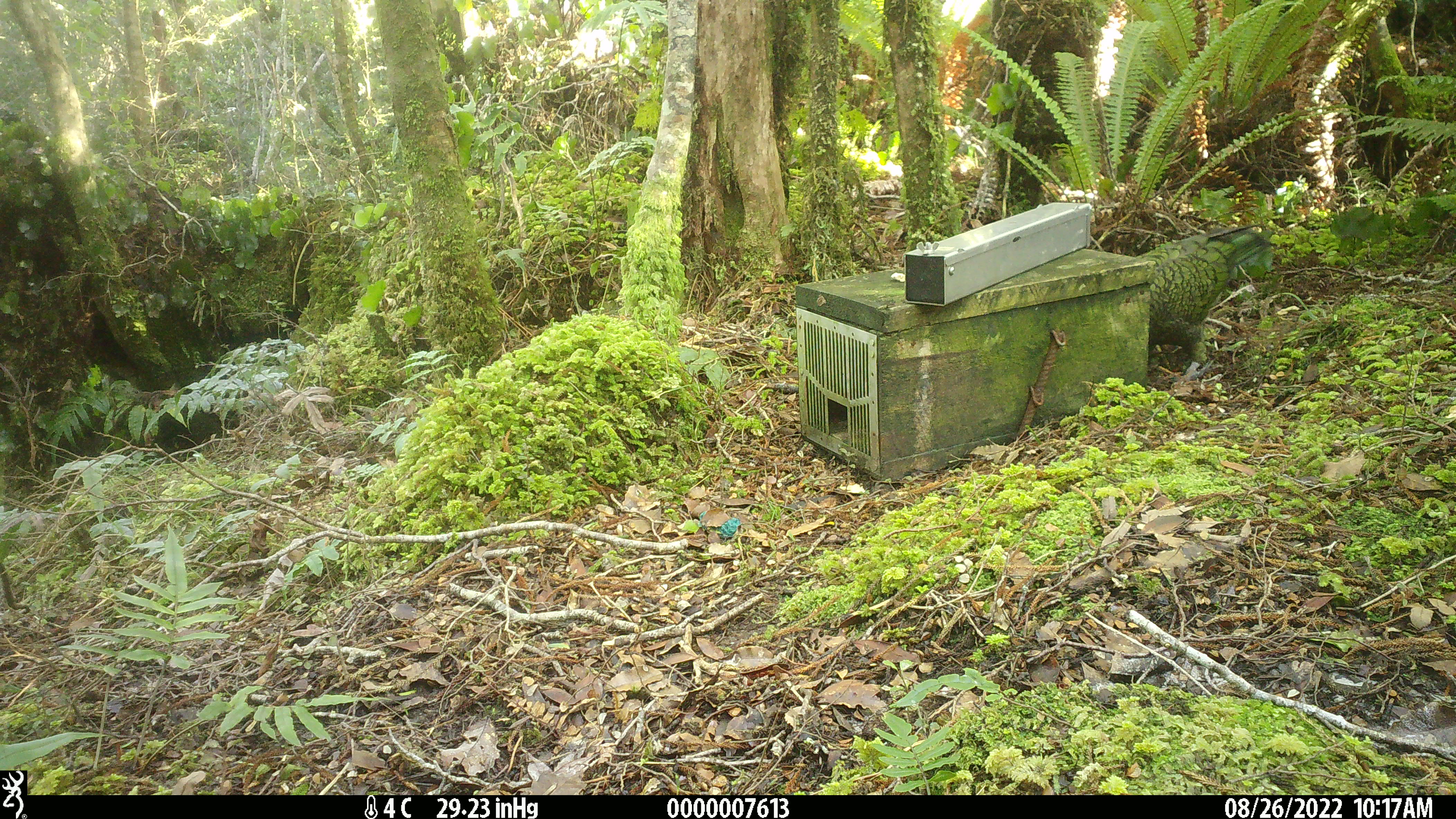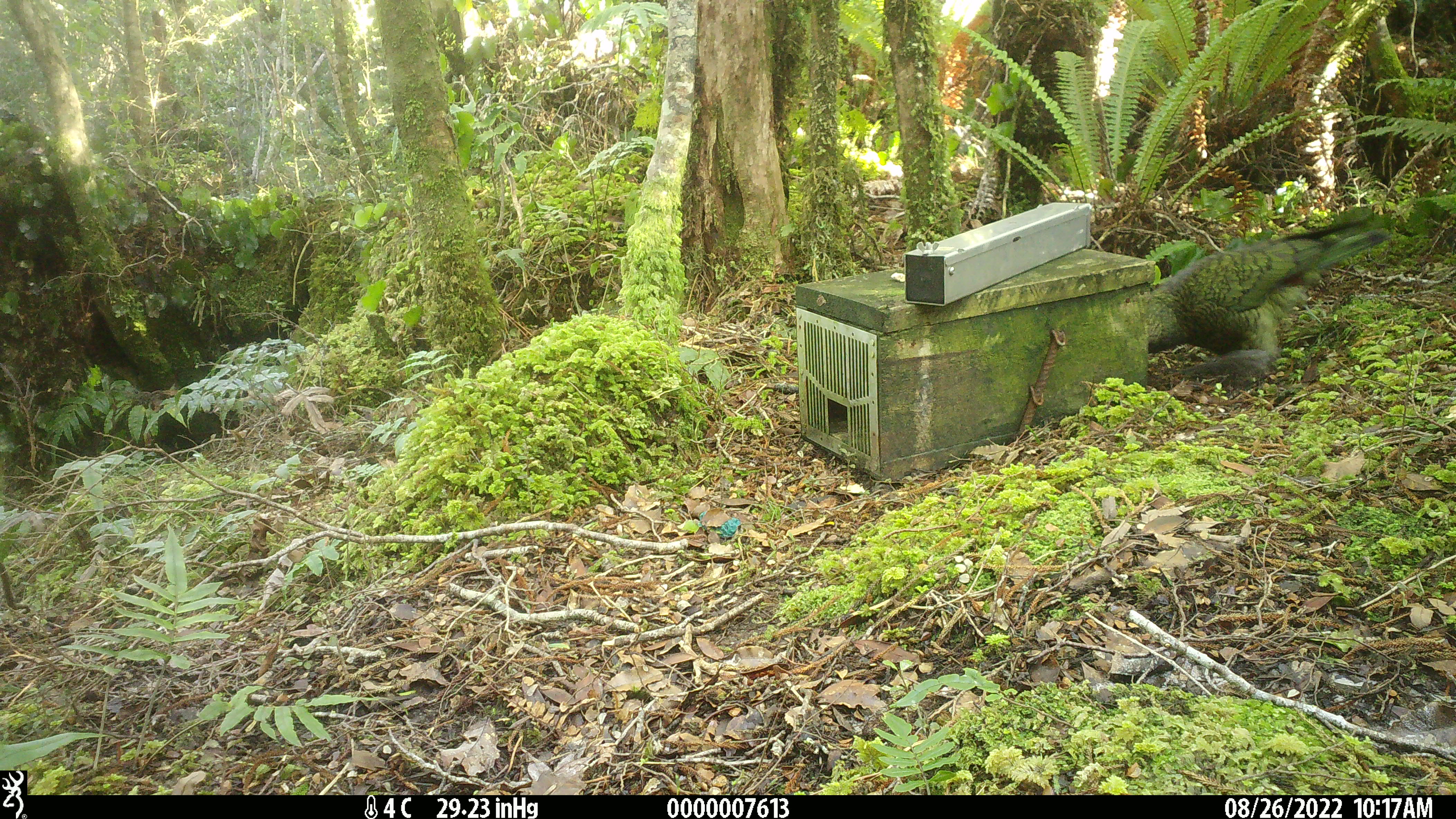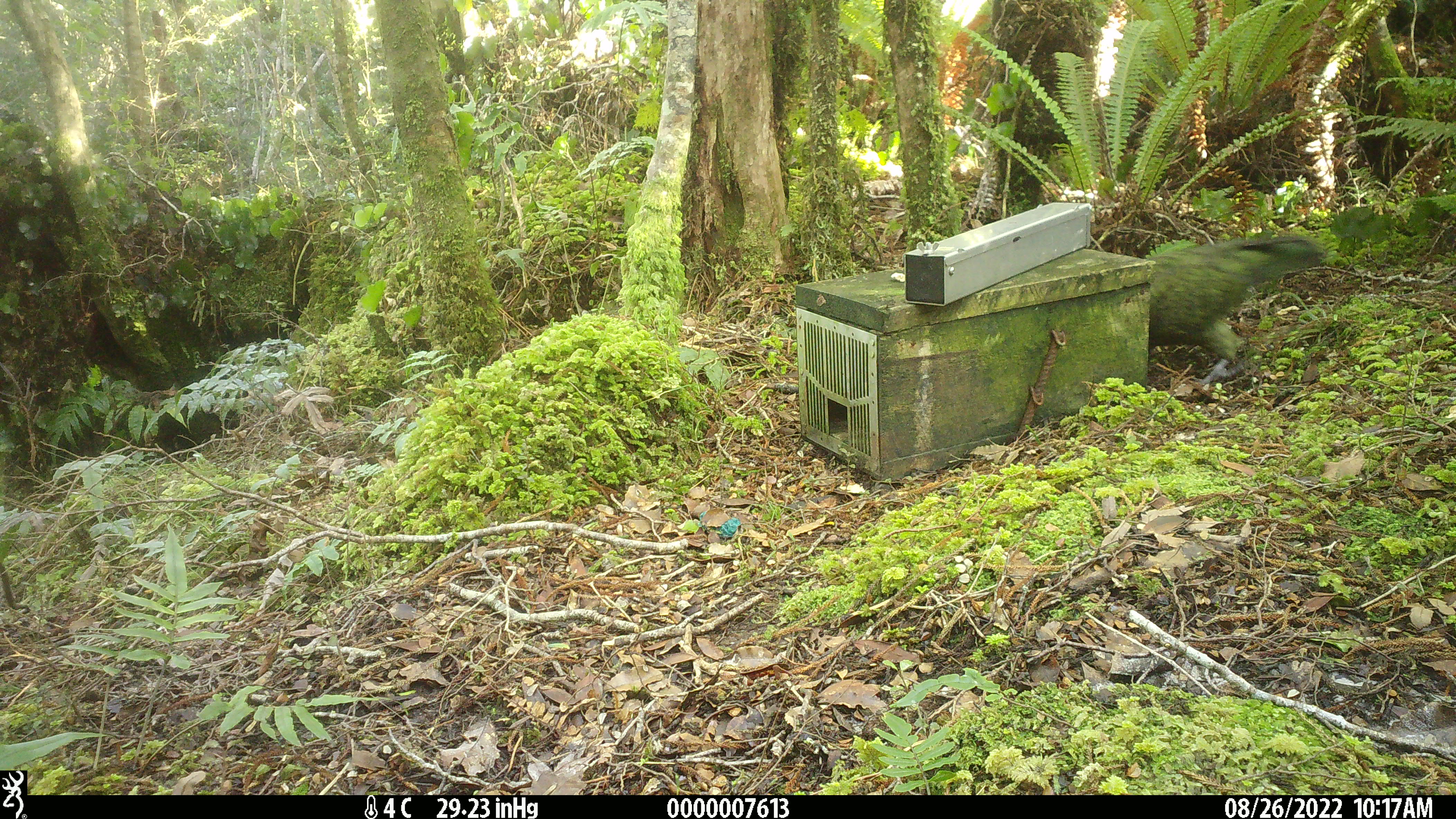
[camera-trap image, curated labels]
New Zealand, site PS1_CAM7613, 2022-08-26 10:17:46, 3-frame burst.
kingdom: Animalia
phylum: Chordata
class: Aves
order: Psittaciformes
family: Strigopidae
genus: Nestor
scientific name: Nestor notabilis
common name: kea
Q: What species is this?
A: Kea (Nestor notabilis).